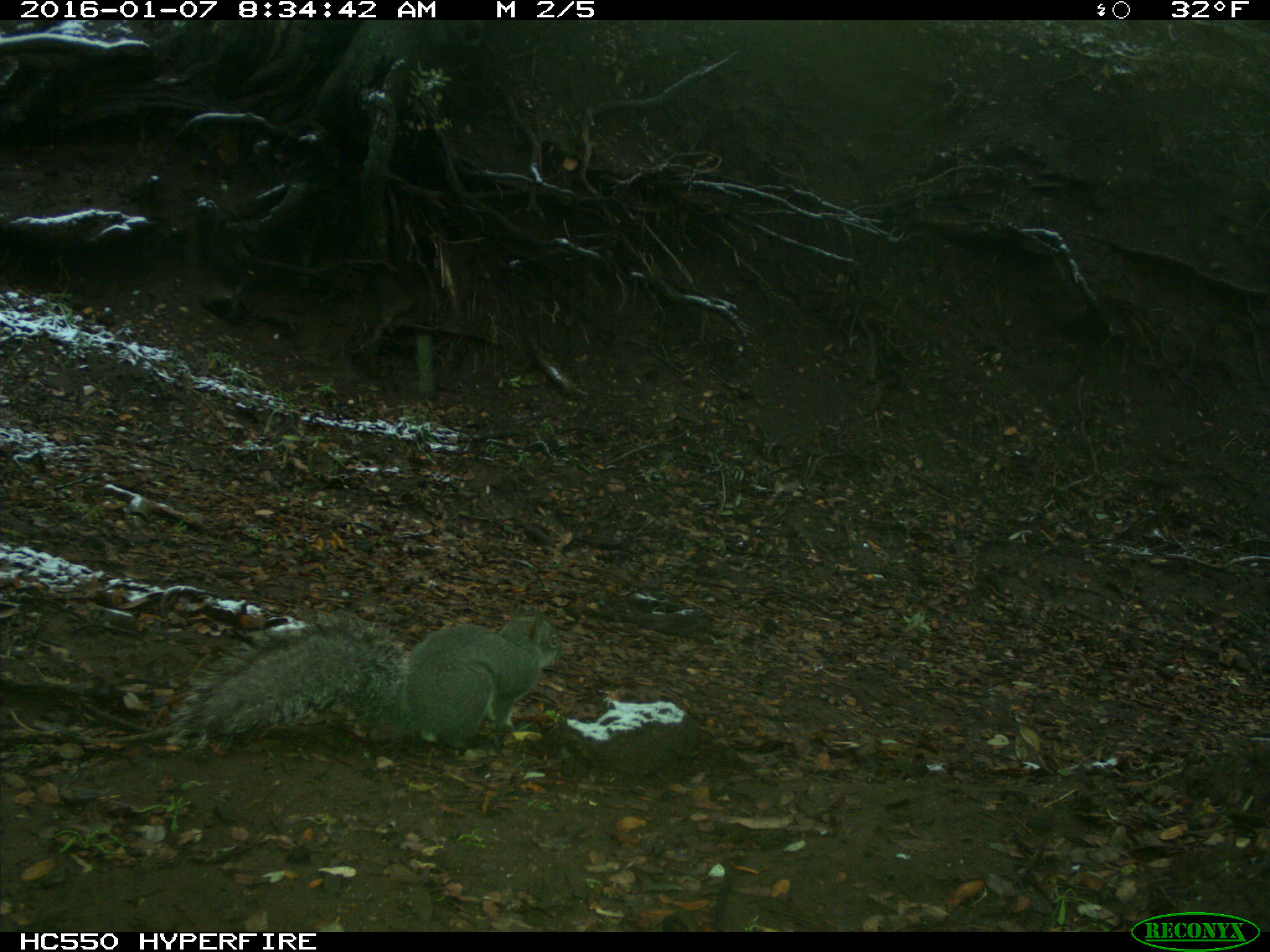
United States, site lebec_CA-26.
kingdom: Animalia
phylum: Chordata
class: Mammalia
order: Rodentia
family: Sciuridae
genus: Sciurus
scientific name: Sciurus carolinensis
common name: eastern gray squirrel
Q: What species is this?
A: Sciurus carolinensis (eastern gray squirrel).